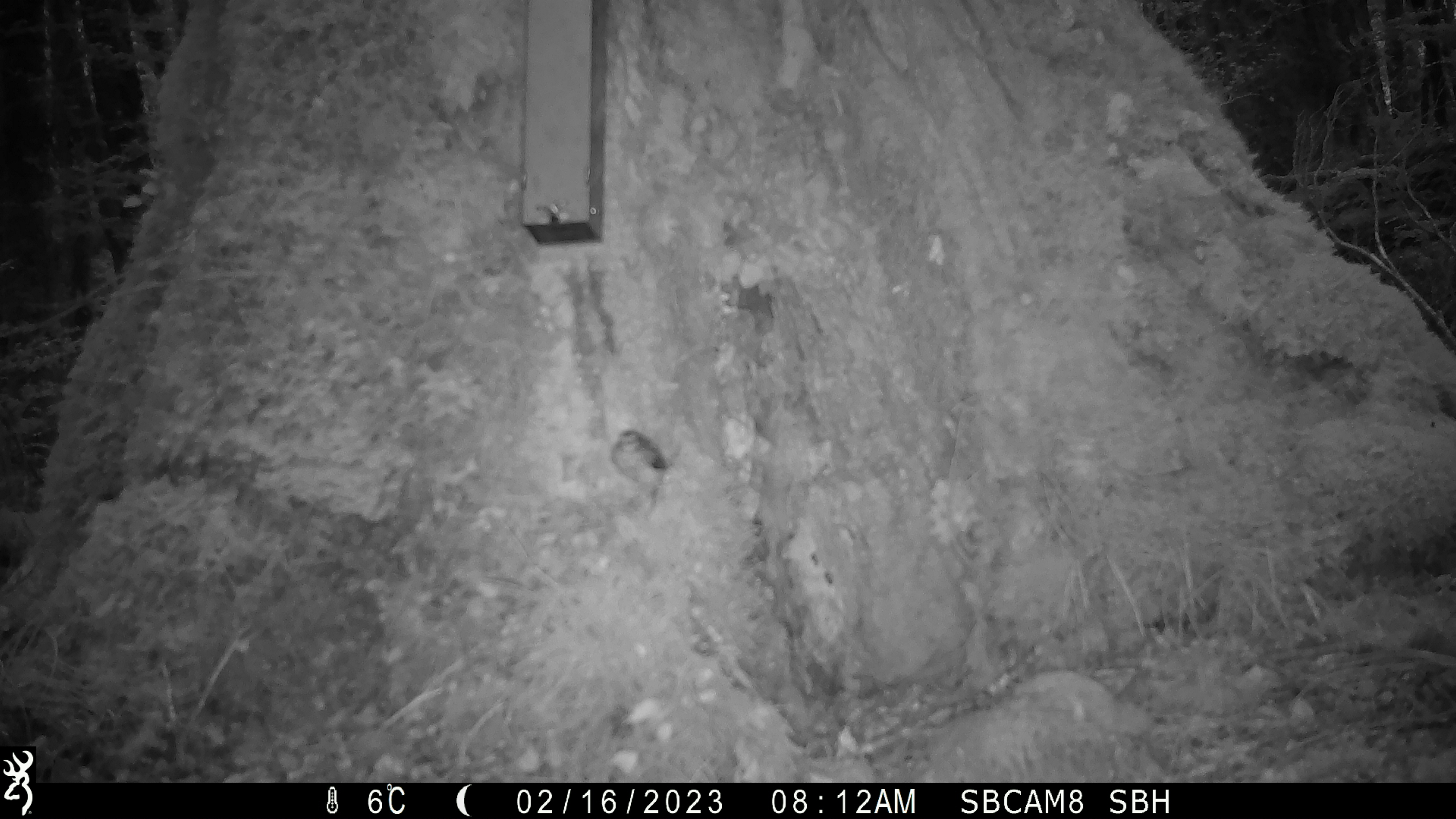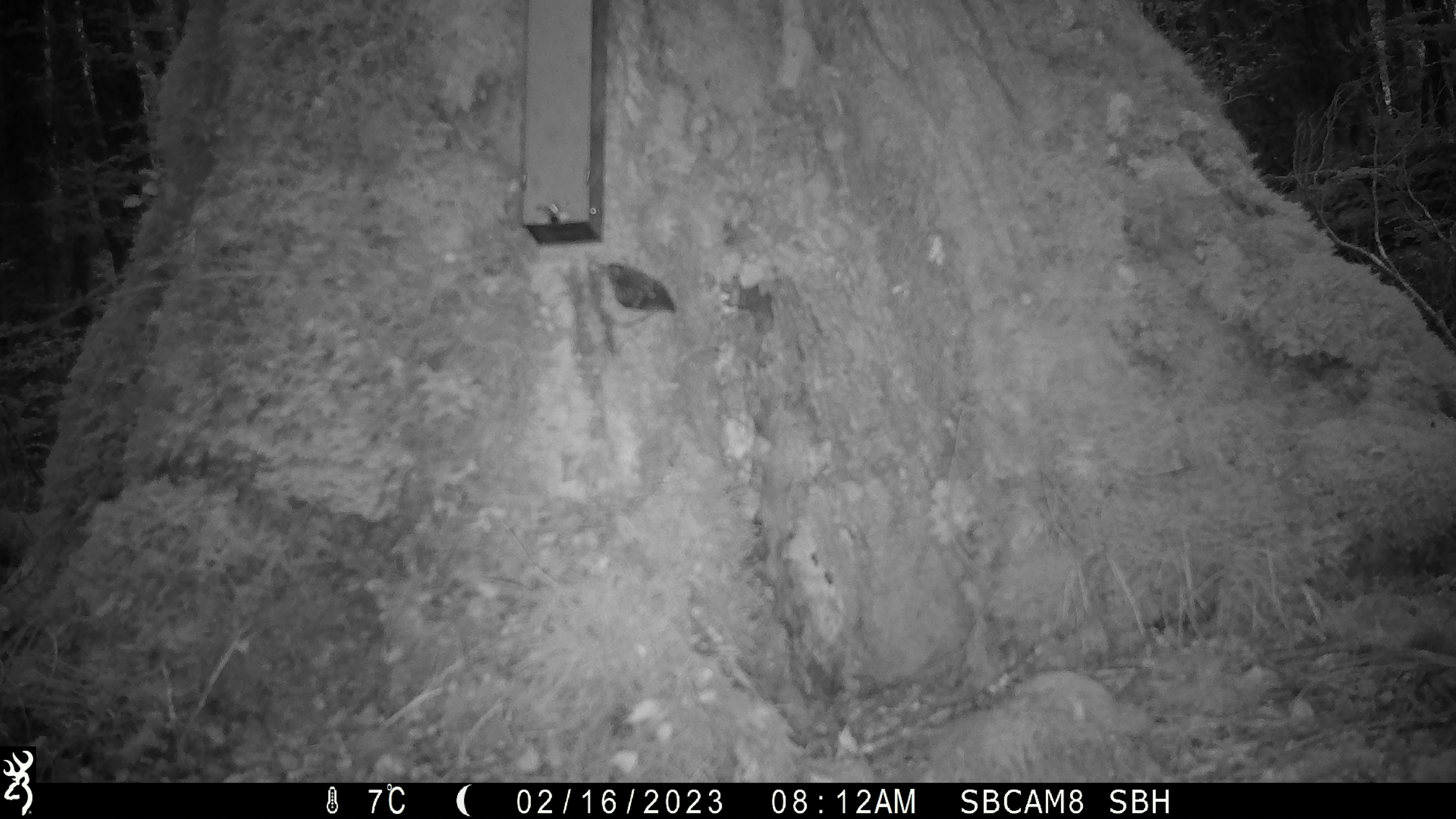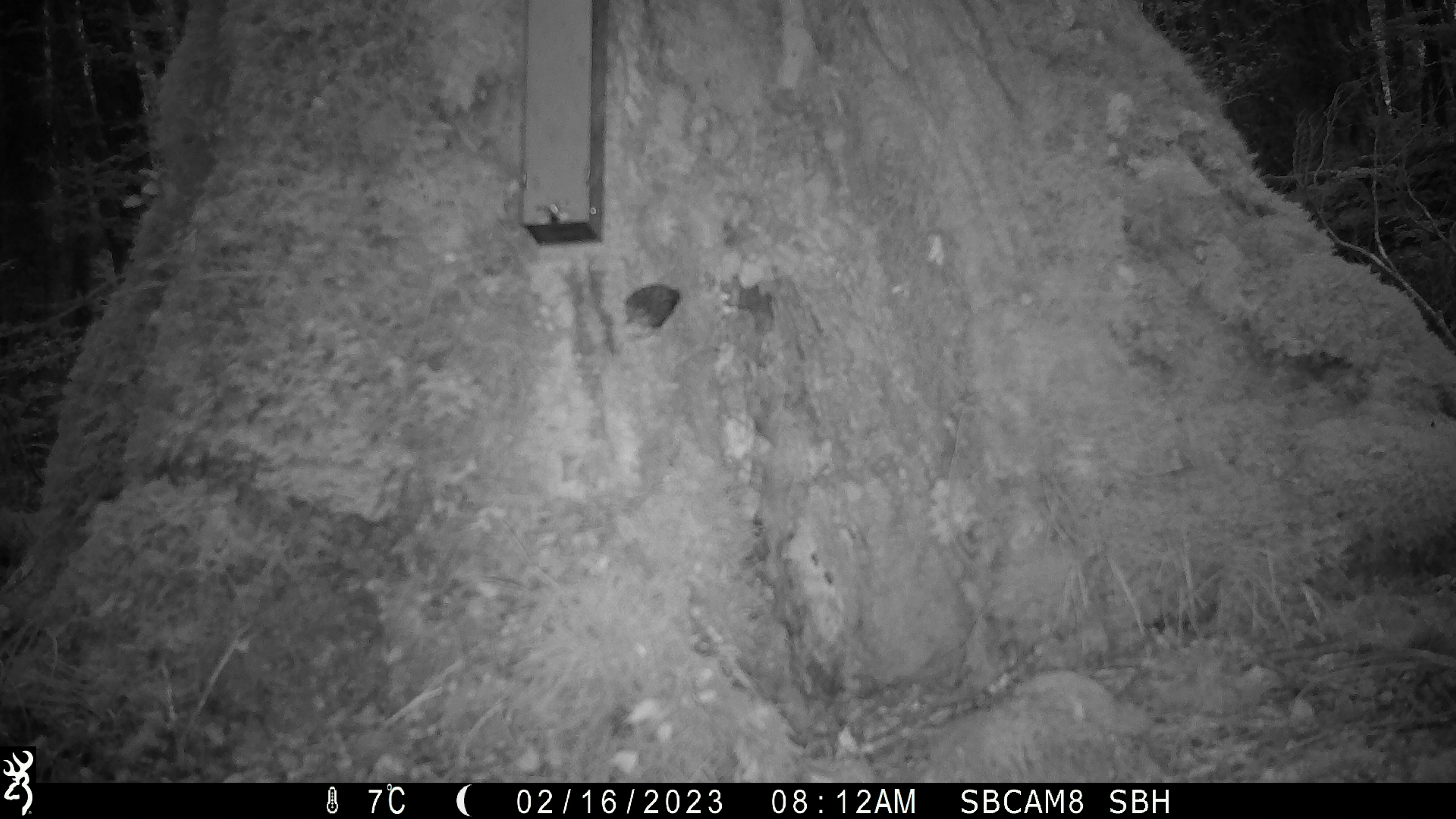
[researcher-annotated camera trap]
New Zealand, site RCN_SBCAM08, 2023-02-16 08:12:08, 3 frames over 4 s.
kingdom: Animalia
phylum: Chordata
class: Aves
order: Passeriformes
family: Acanthisittidae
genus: Acanthisitta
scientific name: Acanthisitta chloris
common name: rifleman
Rifleman (Acanthisitta chloris).